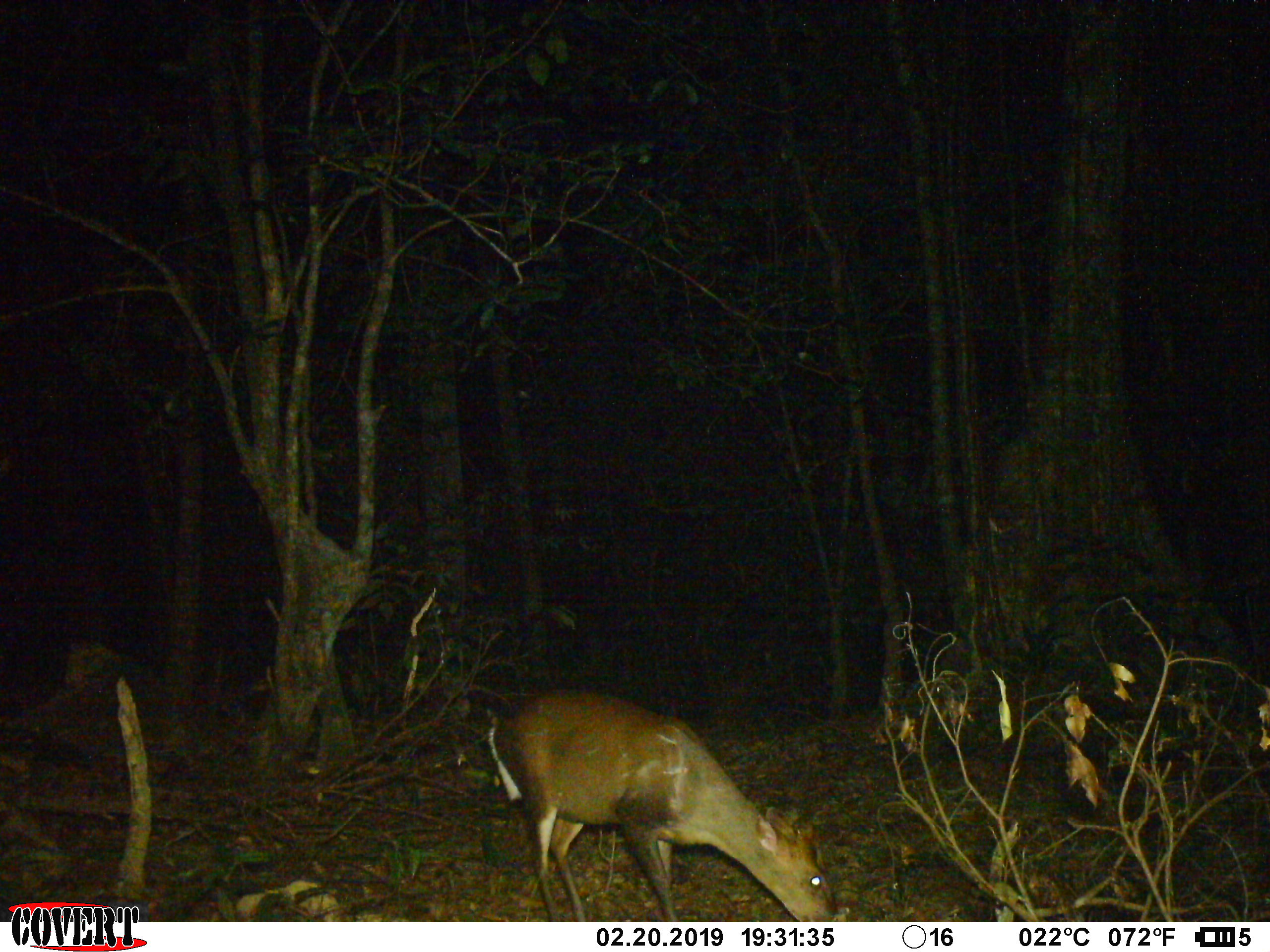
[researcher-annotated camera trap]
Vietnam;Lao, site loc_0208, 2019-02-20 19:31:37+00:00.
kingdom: Animalia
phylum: Chordata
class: Mammalia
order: Artiodactyla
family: Cervidae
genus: Muntiacus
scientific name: Muntiacus rooseveltorum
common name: roosevelt's muntjac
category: roosevelts muntjac group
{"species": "roosevelts muntjac group (roosevelt's muntjac) (Muntiacus rooseveltorum)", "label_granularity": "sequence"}